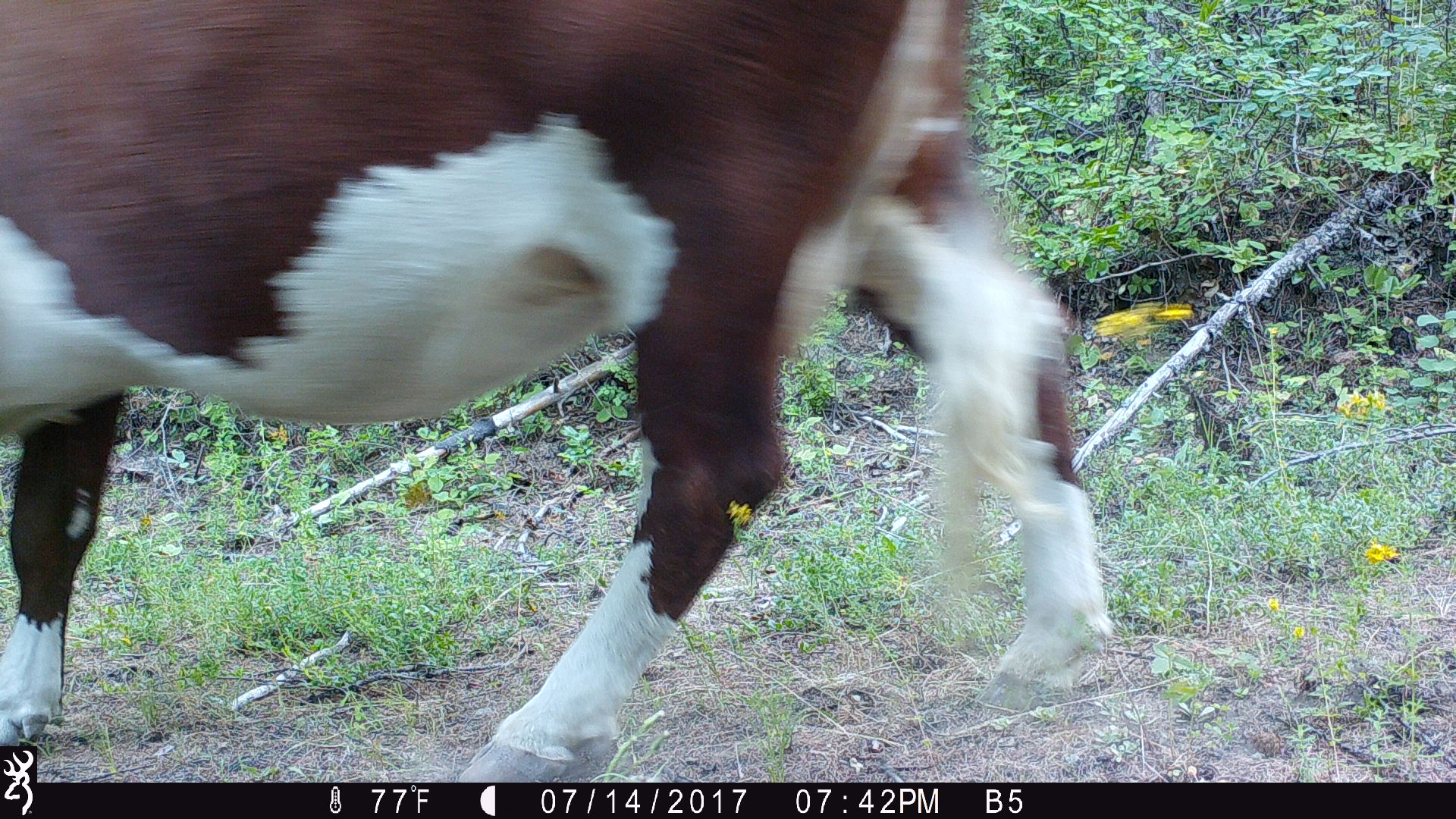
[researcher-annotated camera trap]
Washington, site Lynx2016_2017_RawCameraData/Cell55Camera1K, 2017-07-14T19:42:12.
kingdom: Animalia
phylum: Chordata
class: Mammalia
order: Artiodactyla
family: Bovidae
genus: Bos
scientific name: Bos taurus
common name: domestic cattle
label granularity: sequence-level